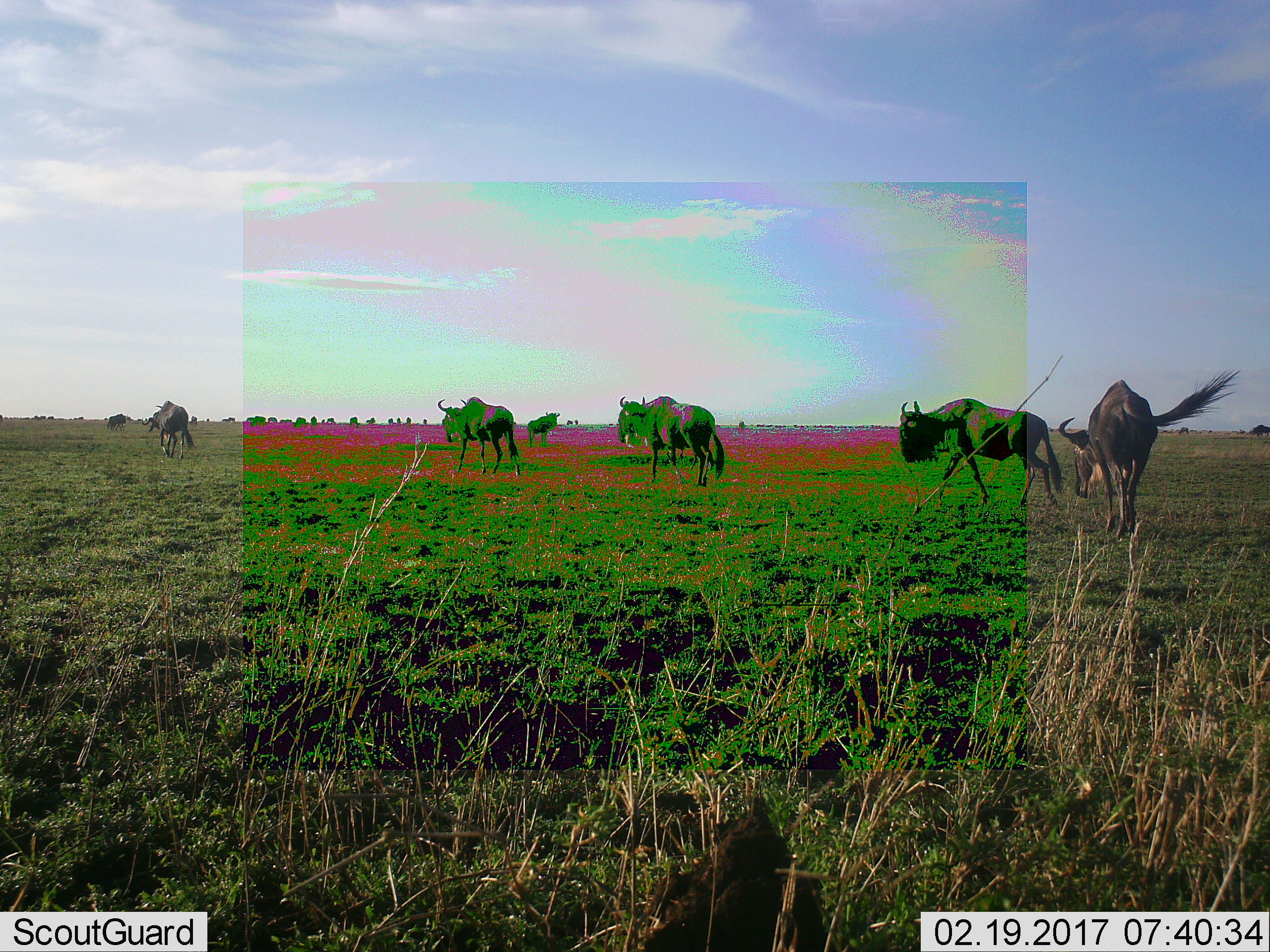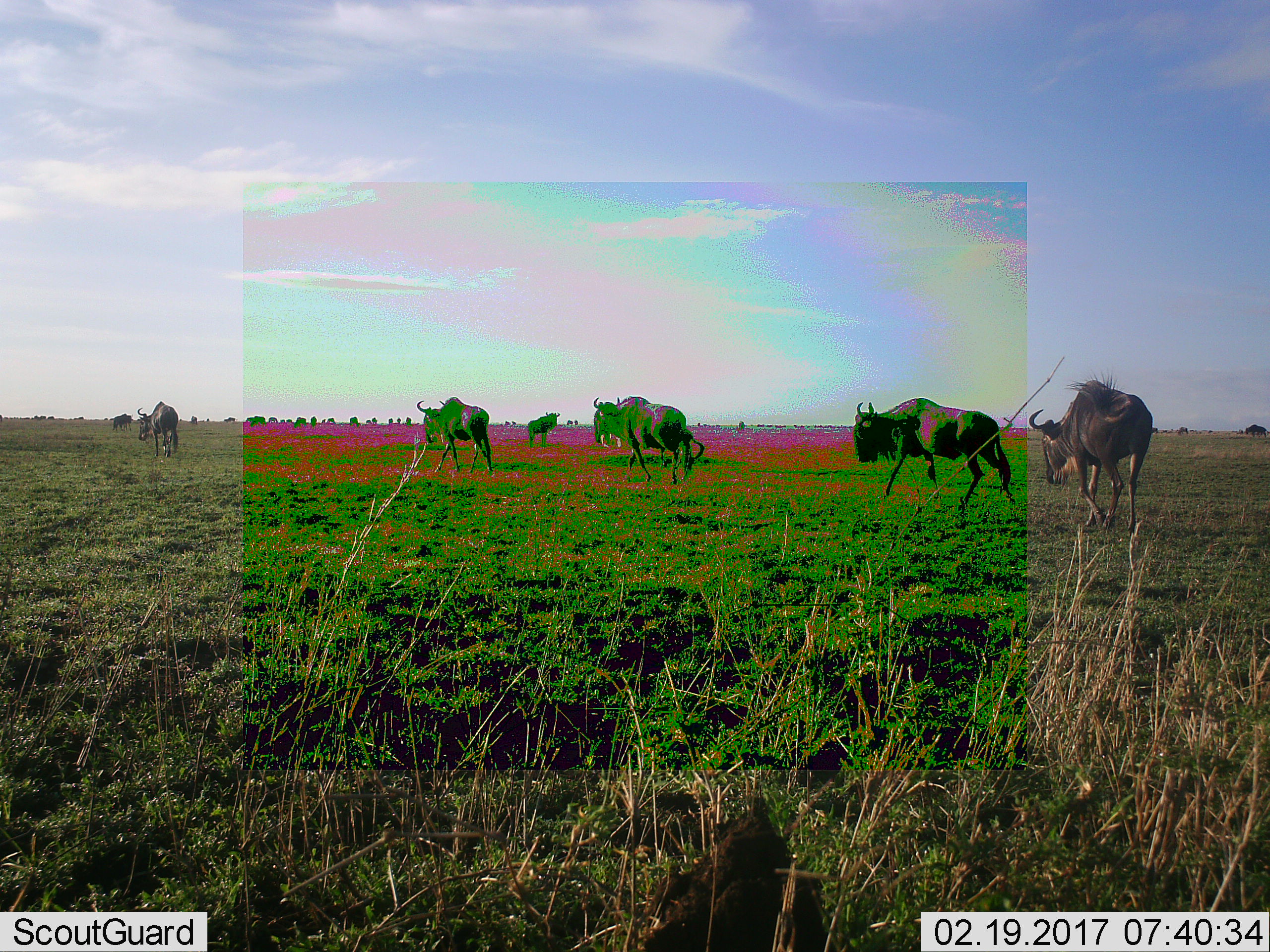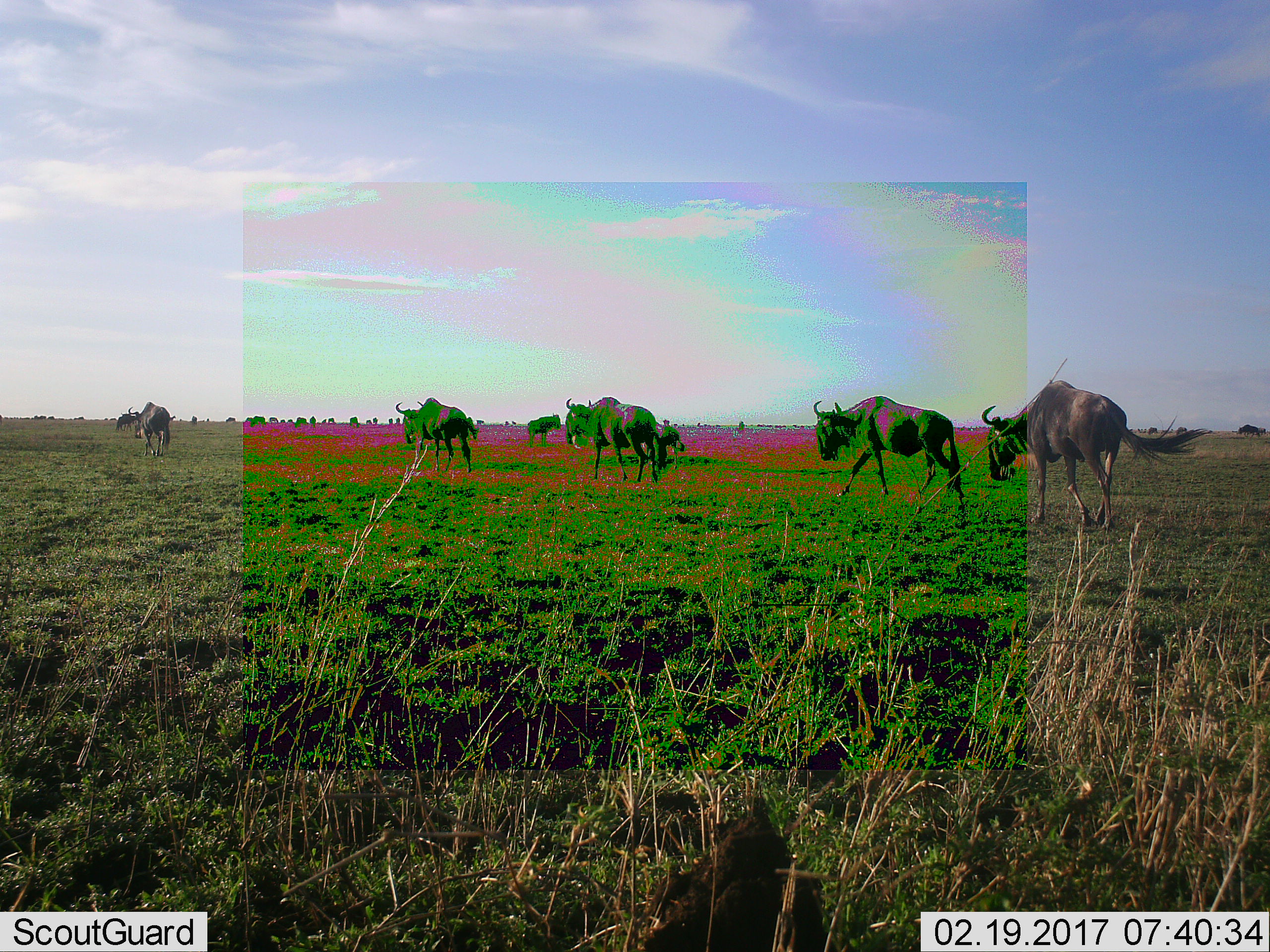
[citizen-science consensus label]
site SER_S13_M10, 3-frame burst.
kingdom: Animalia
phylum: Chordata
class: Mammalia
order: Artiodactyla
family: Bovidae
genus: Connochaetes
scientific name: Connochaetes taurinus taurinus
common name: blue wildebeest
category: wildebeestblue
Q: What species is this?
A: Wildebeestblue (blue wildebeest) (Connochaetes taurinus taurinus).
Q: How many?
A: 8.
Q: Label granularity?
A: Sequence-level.